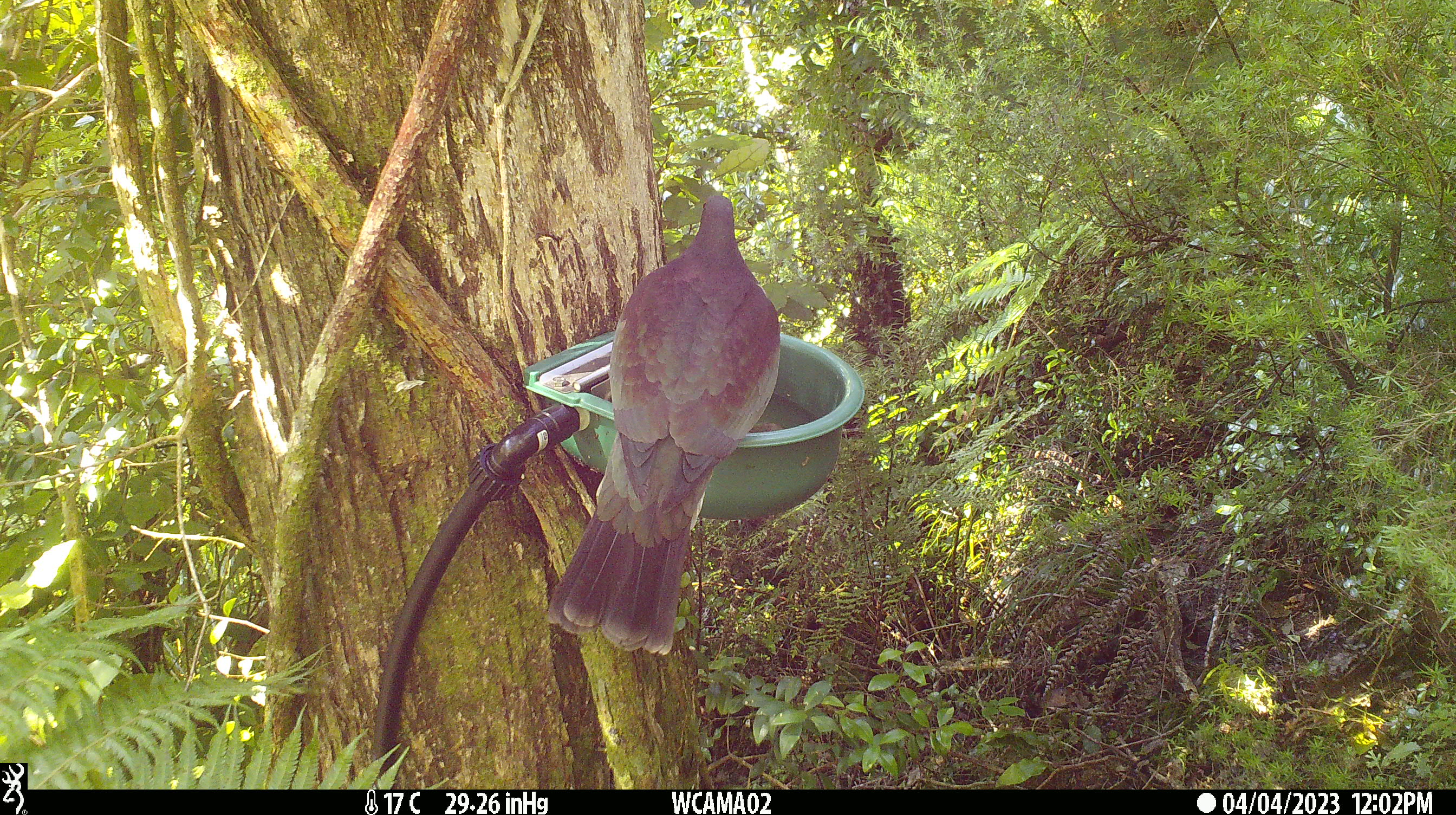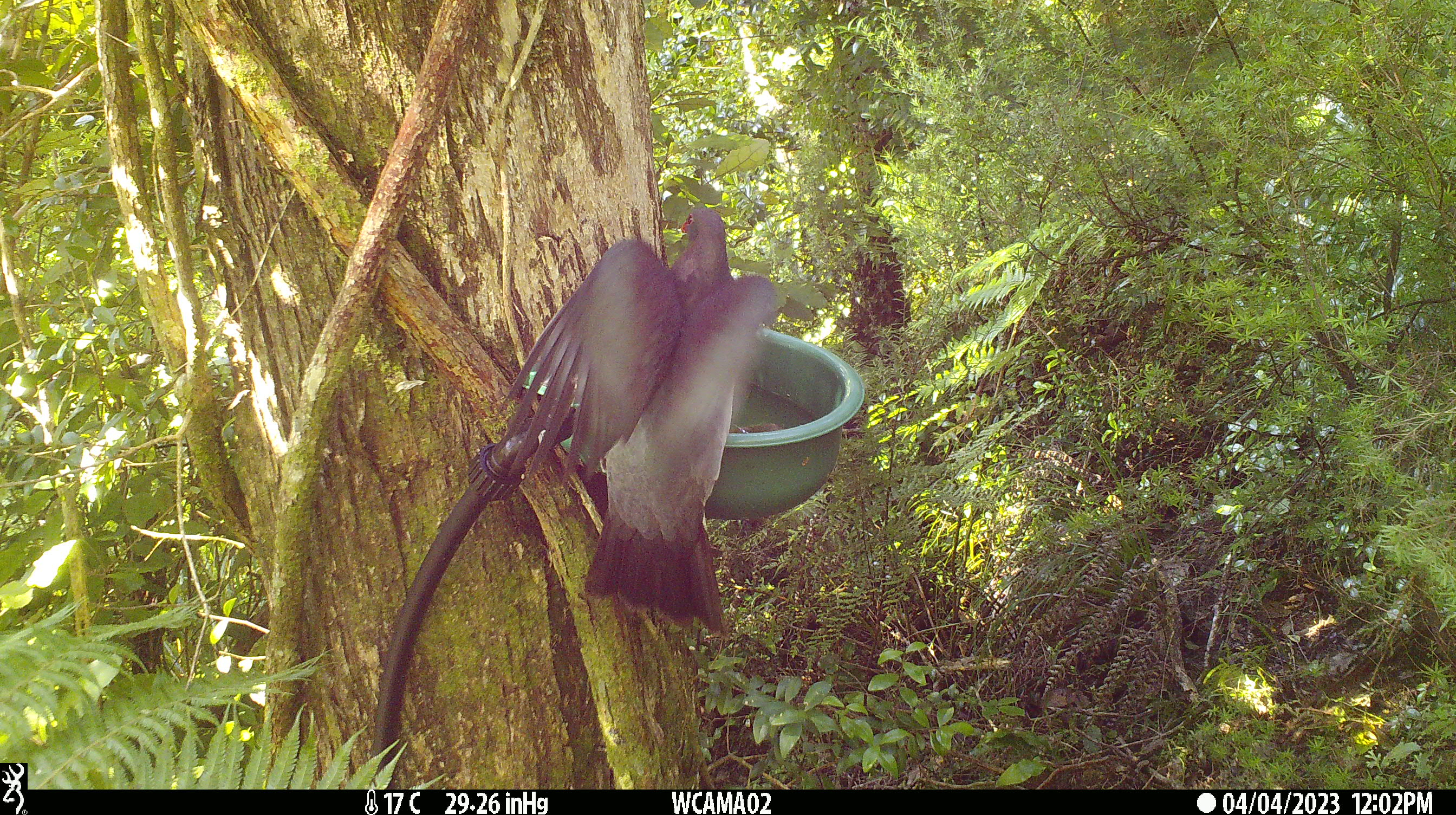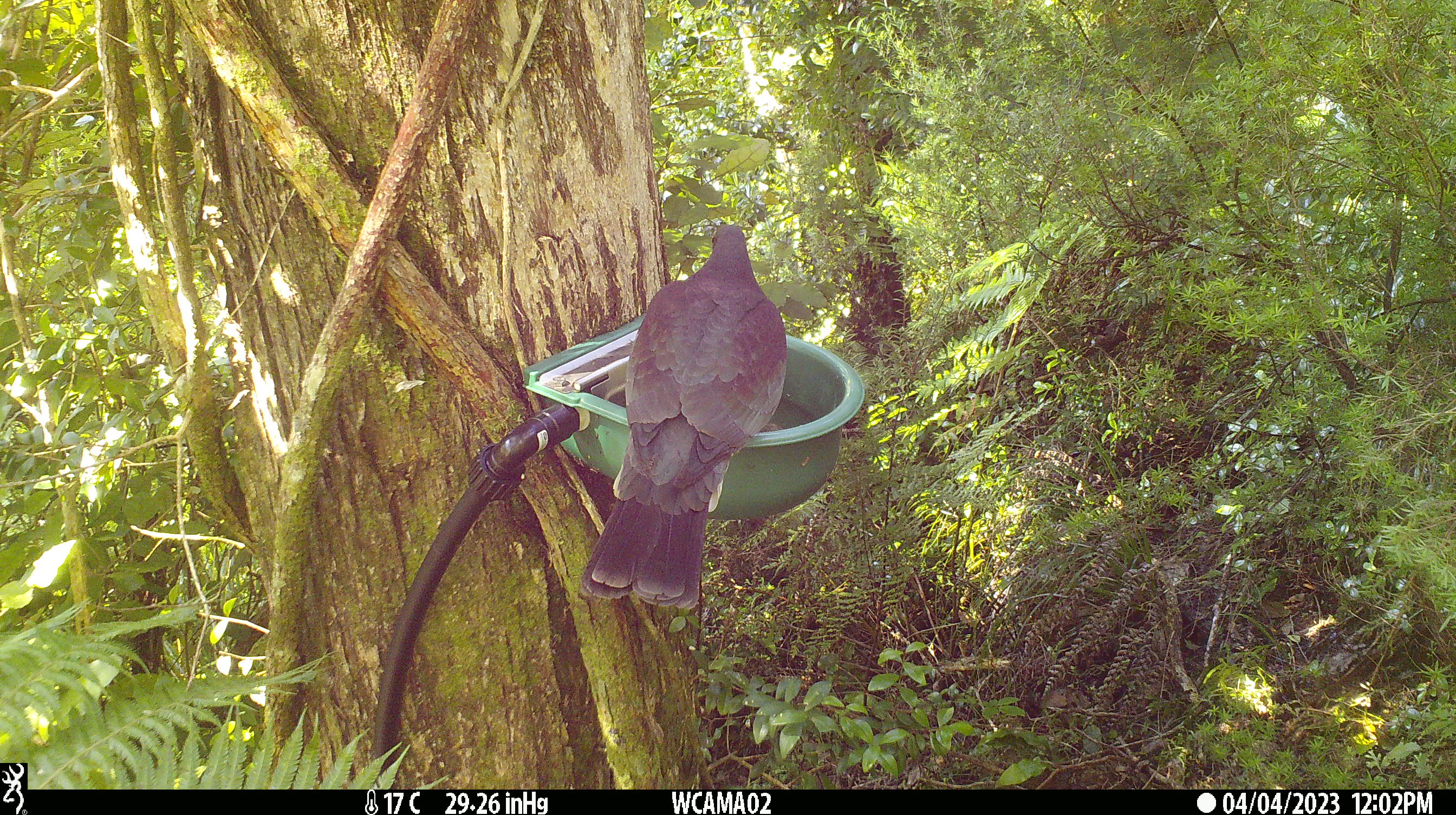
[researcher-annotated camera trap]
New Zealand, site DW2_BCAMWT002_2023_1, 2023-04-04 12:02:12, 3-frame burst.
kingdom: Animalia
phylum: Chordata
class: Aves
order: Columbiformes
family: Columbidae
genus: Hemiphaga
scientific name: Hemiphaga novaeseelandiae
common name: new zealand pigeon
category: kereru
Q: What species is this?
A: Kereru (new zealand pigeon) (Hemiphaga novaeseelandiae).